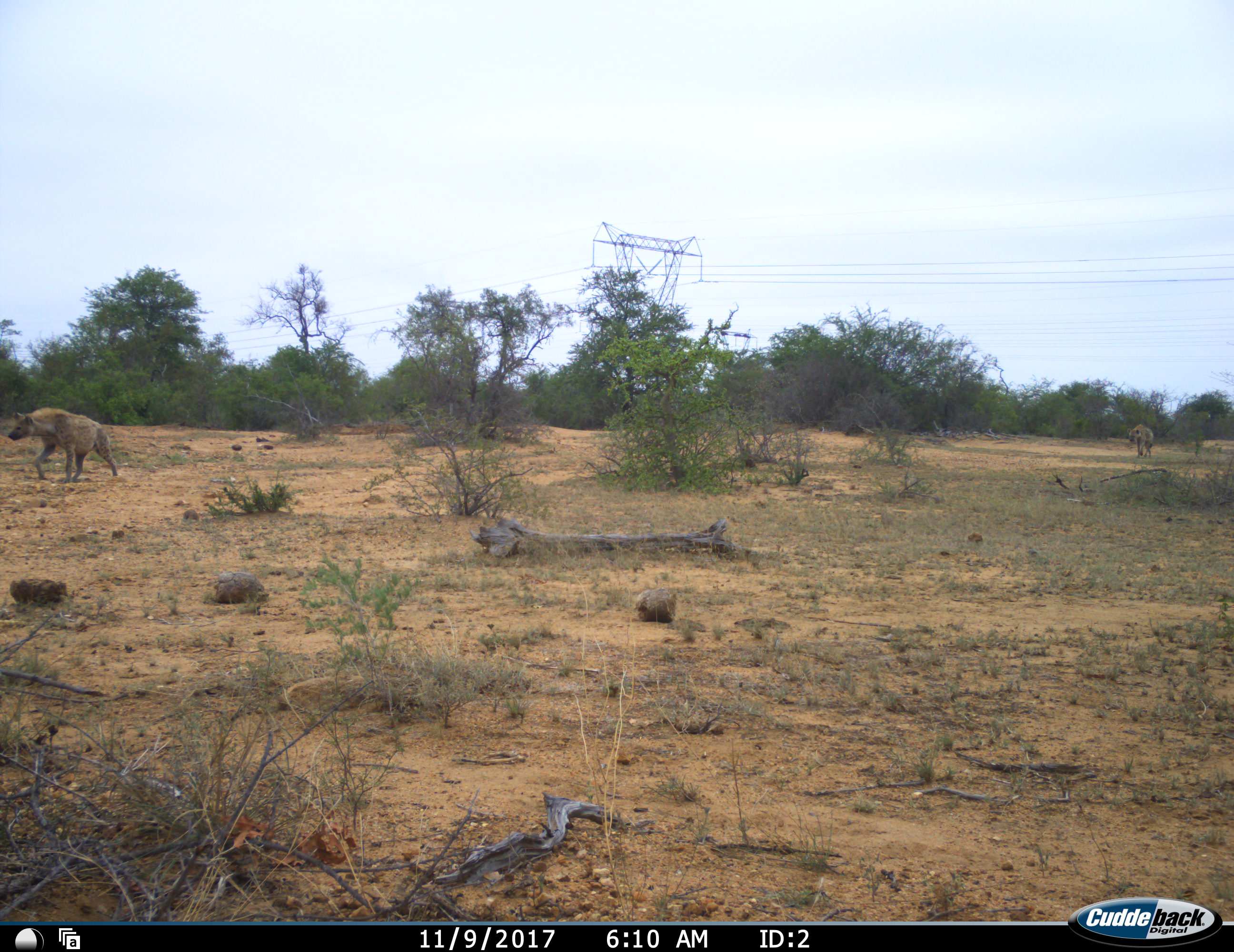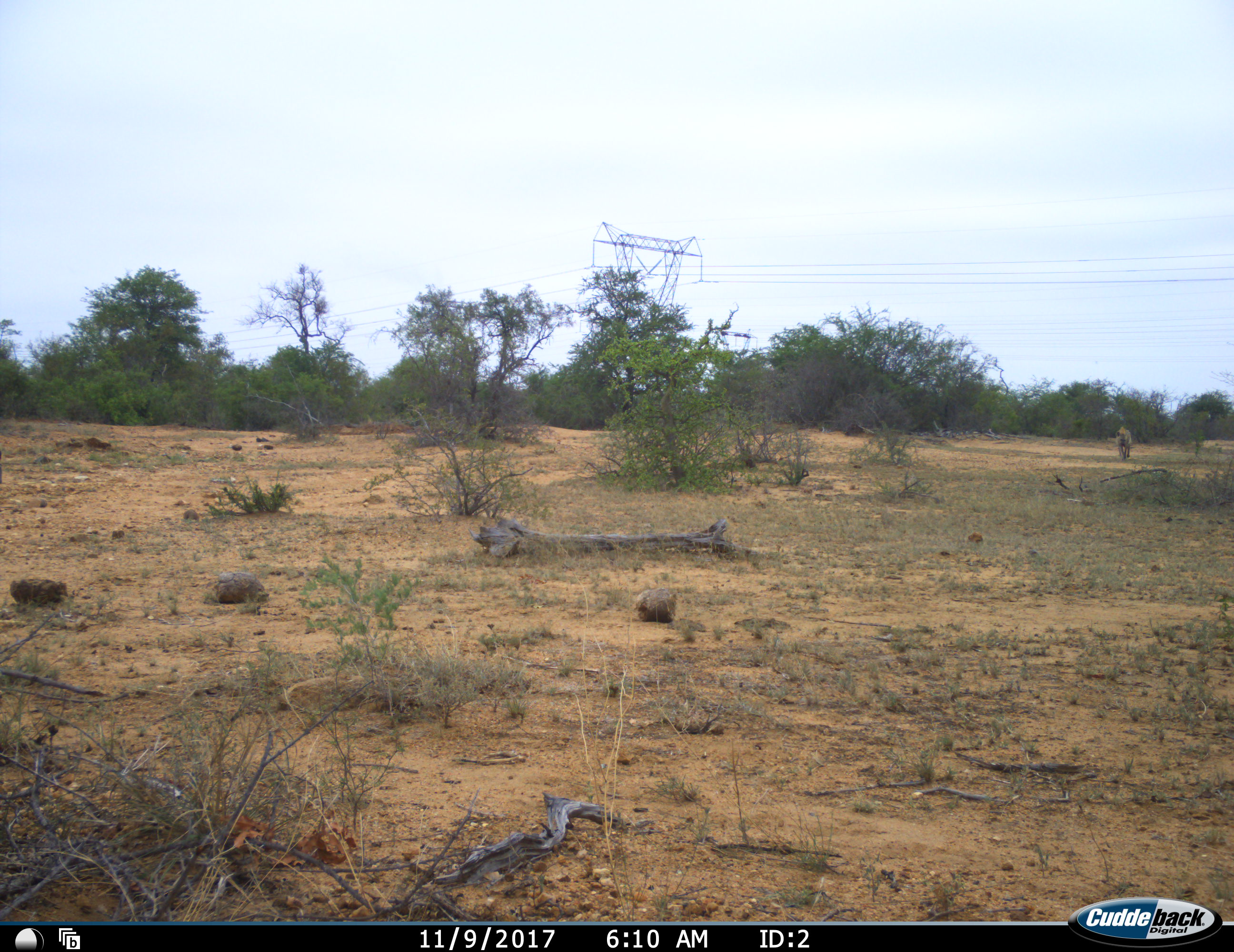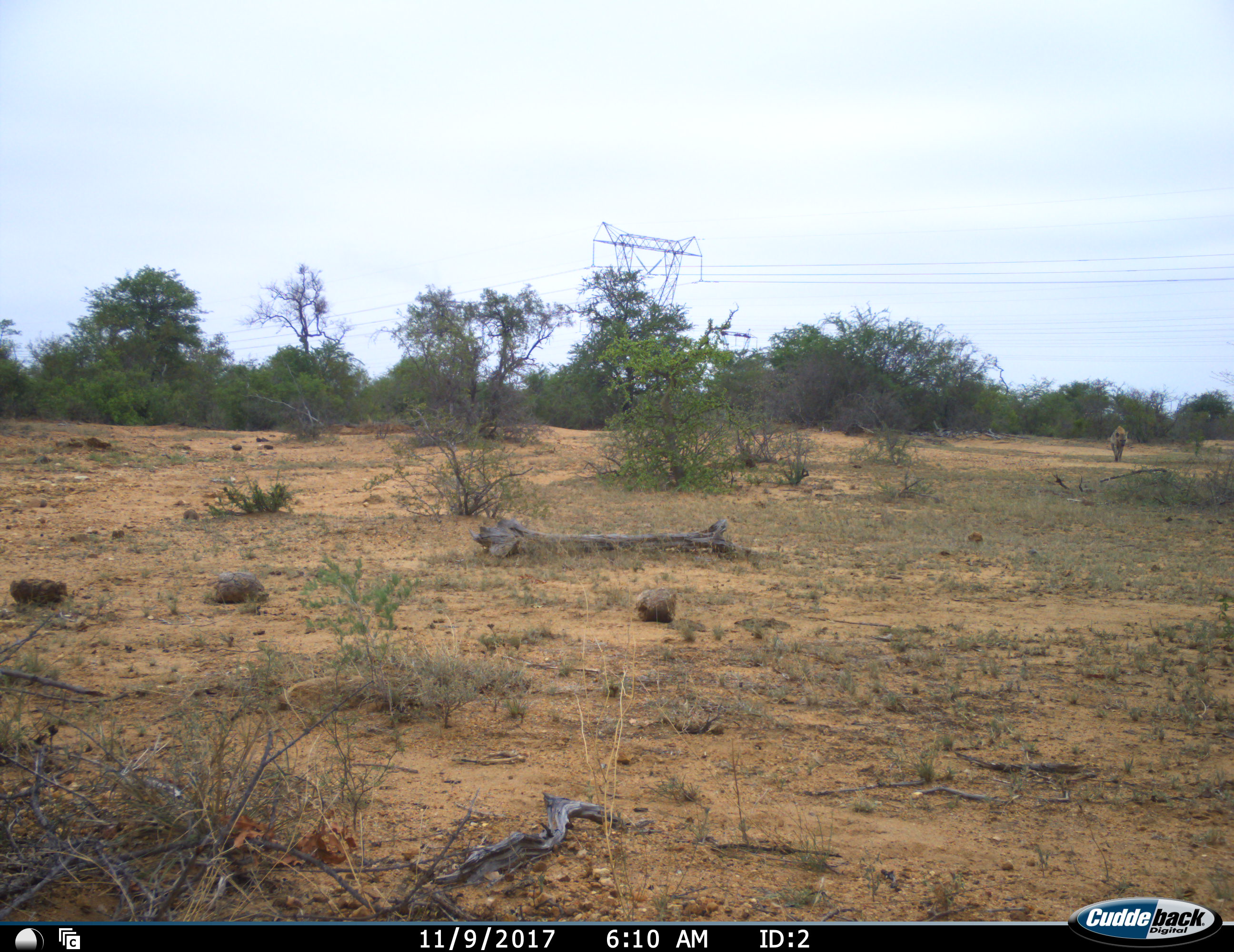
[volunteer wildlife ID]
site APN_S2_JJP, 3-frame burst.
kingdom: Animalia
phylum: Chordata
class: Mammalia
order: Carnivora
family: Hyaenidae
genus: Crocuta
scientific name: Crocuta crocuta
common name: spotted hyena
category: hyenaspotted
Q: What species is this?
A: Hyenaspotted (spotted hyena) (Crocuta crocuta).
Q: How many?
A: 2.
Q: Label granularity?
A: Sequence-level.